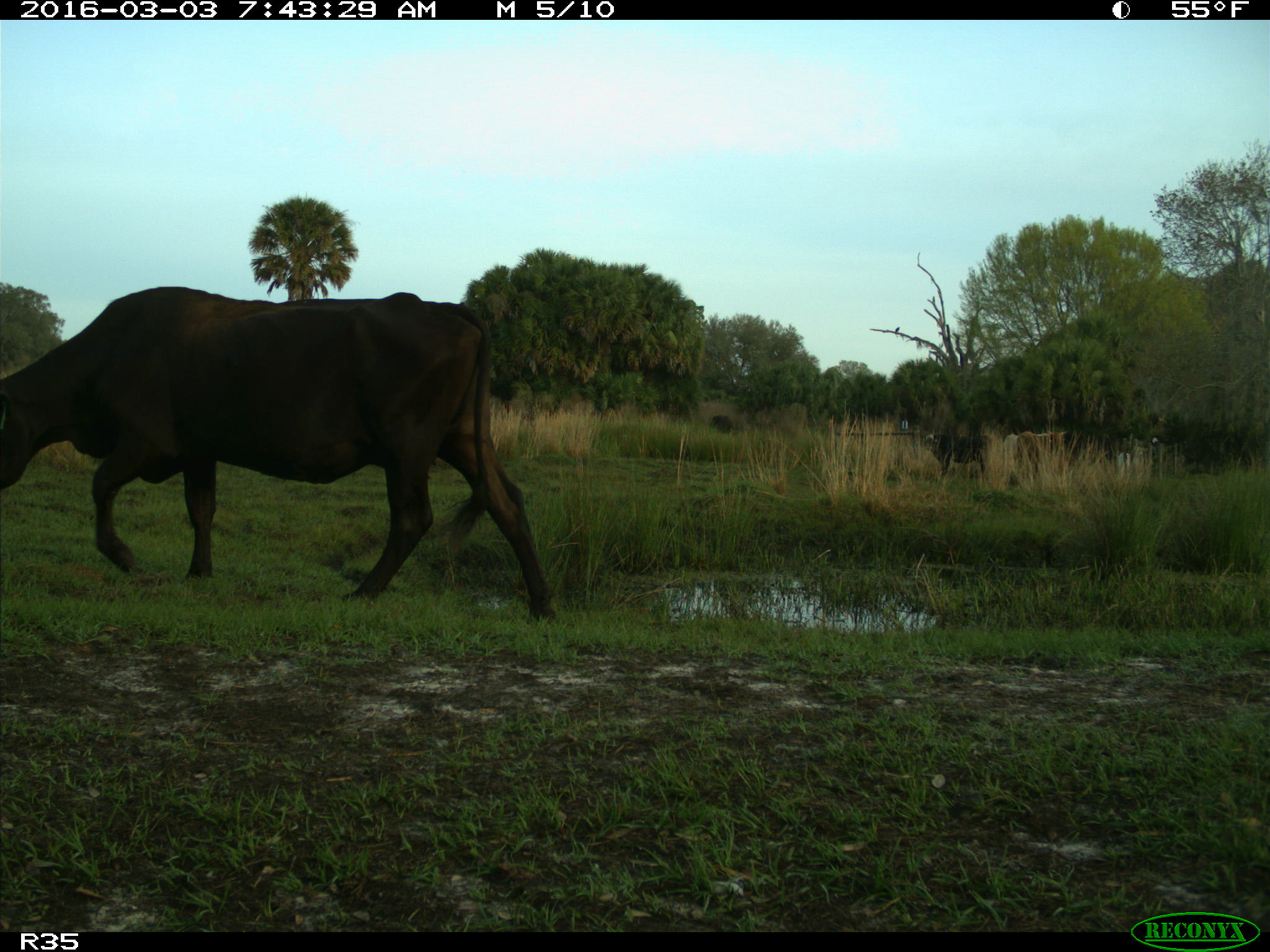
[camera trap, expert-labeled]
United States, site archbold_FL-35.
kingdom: Animalia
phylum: Chordata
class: Mammalia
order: Artiodactyla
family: Bovidae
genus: Bos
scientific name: Bos taurus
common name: domestic cow